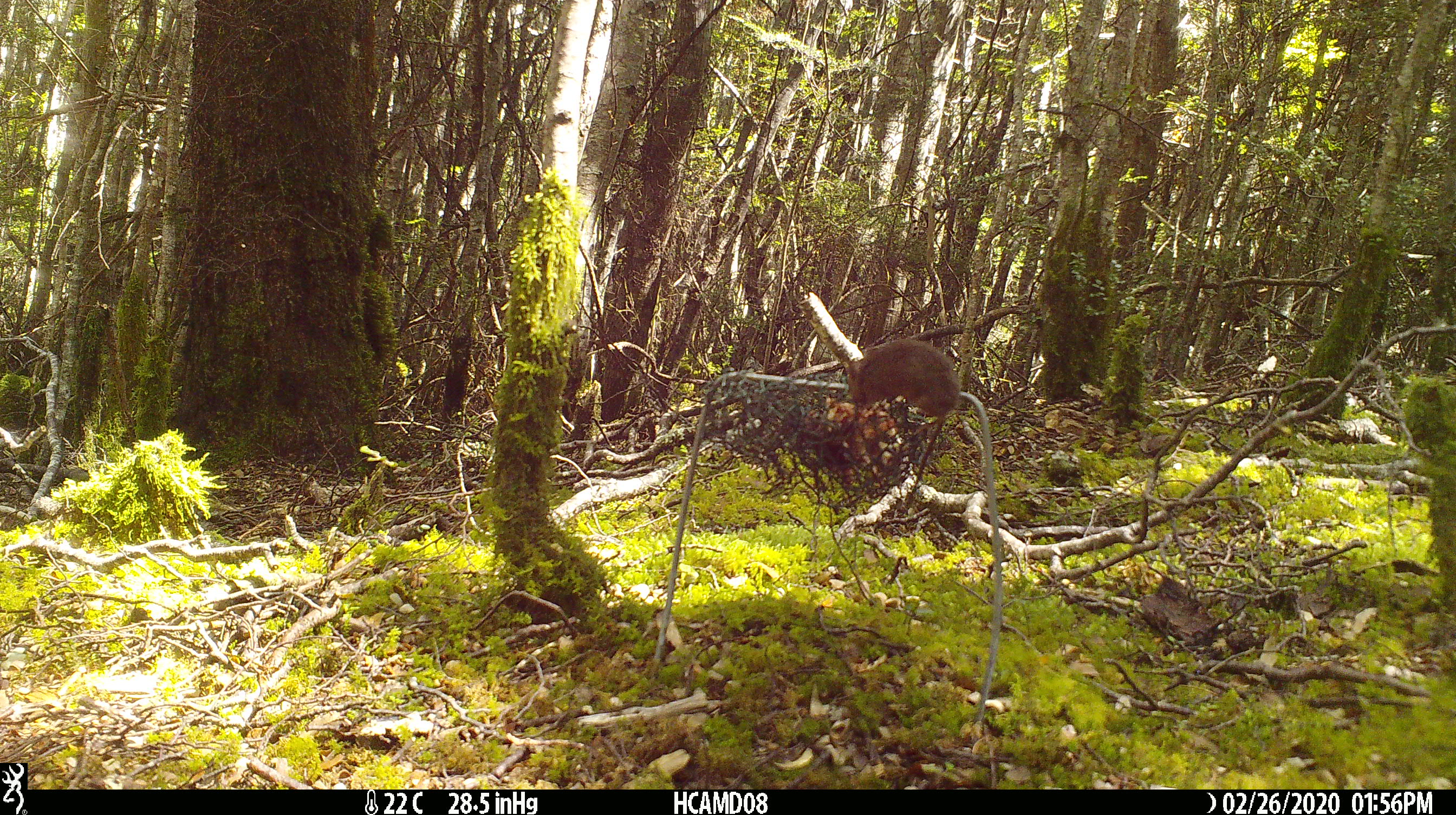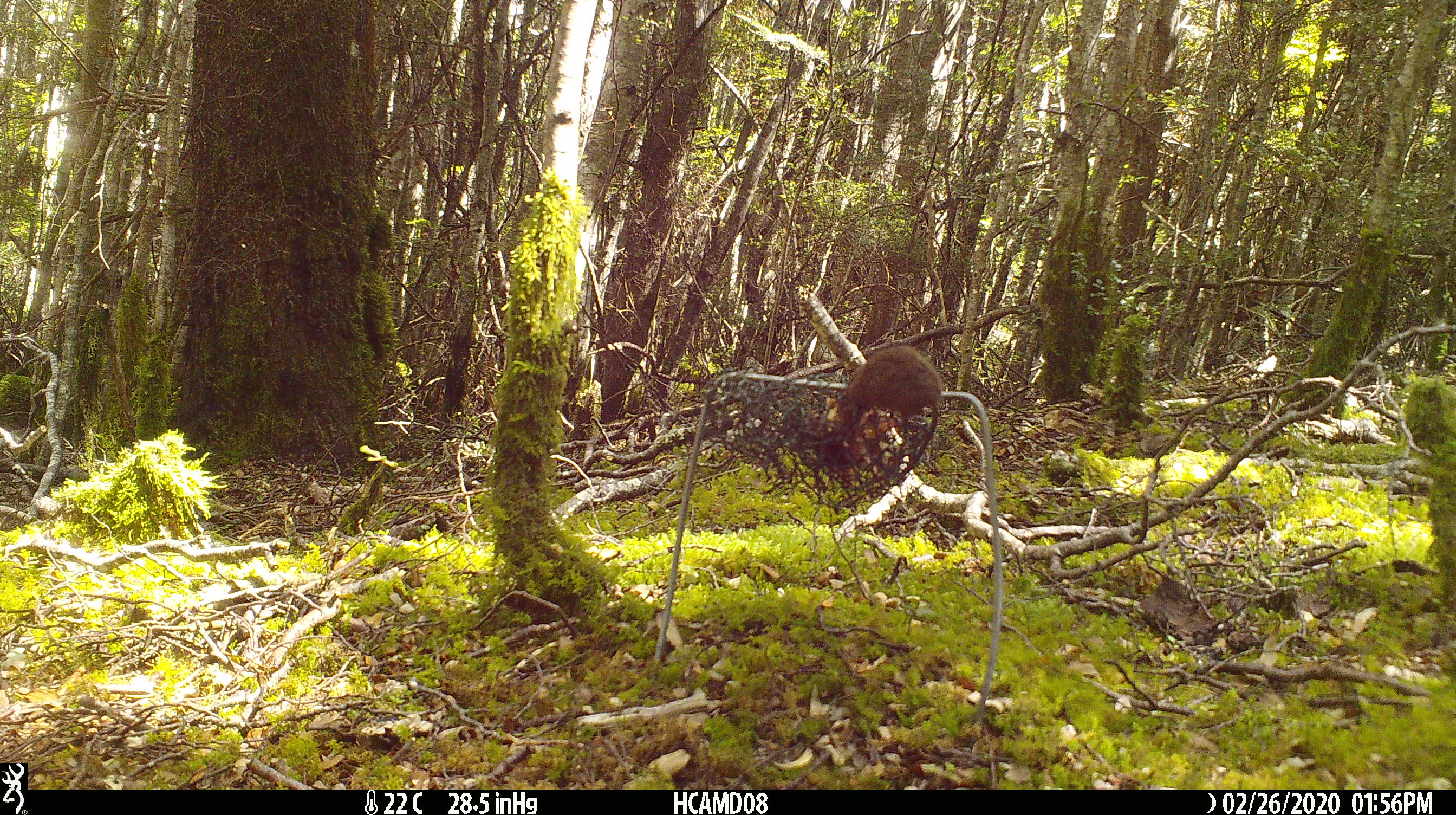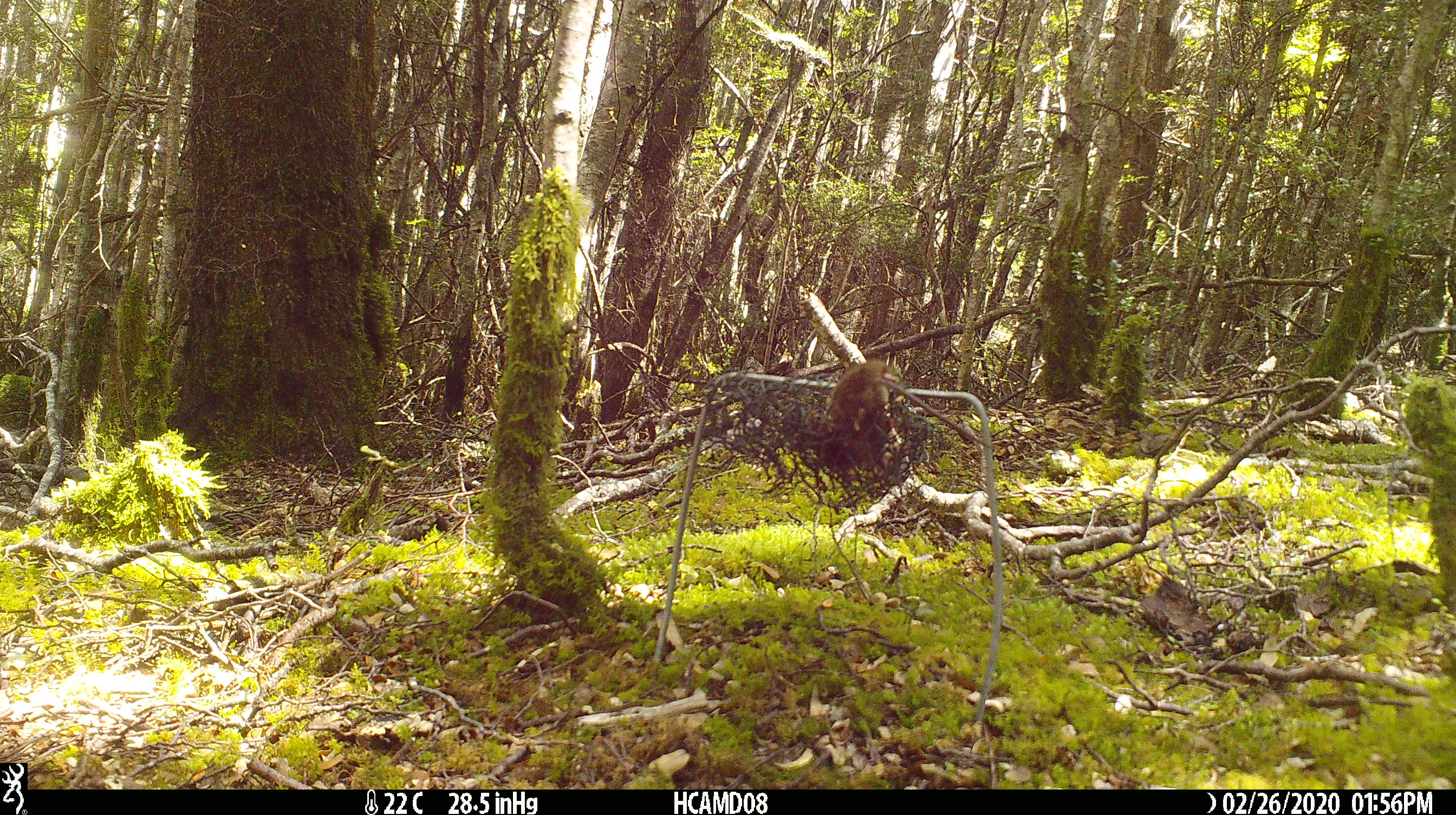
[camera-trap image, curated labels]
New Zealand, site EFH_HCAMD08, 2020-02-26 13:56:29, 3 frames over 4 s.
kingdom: Animalia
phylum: Chordata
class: Mammalia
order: Rodentia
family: Muridae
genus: Mus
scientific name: Mus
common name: mouse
Mouse (Mus).